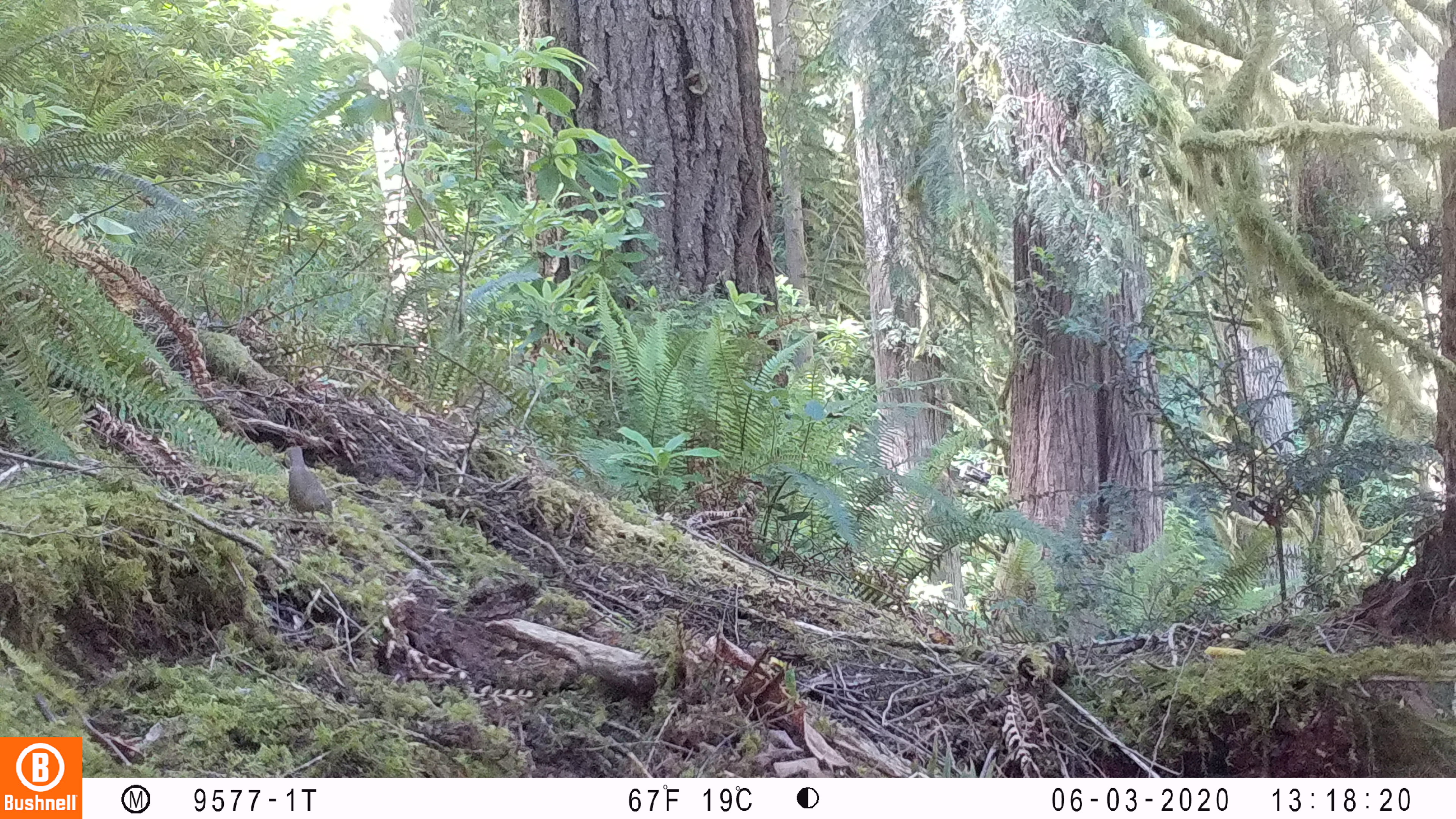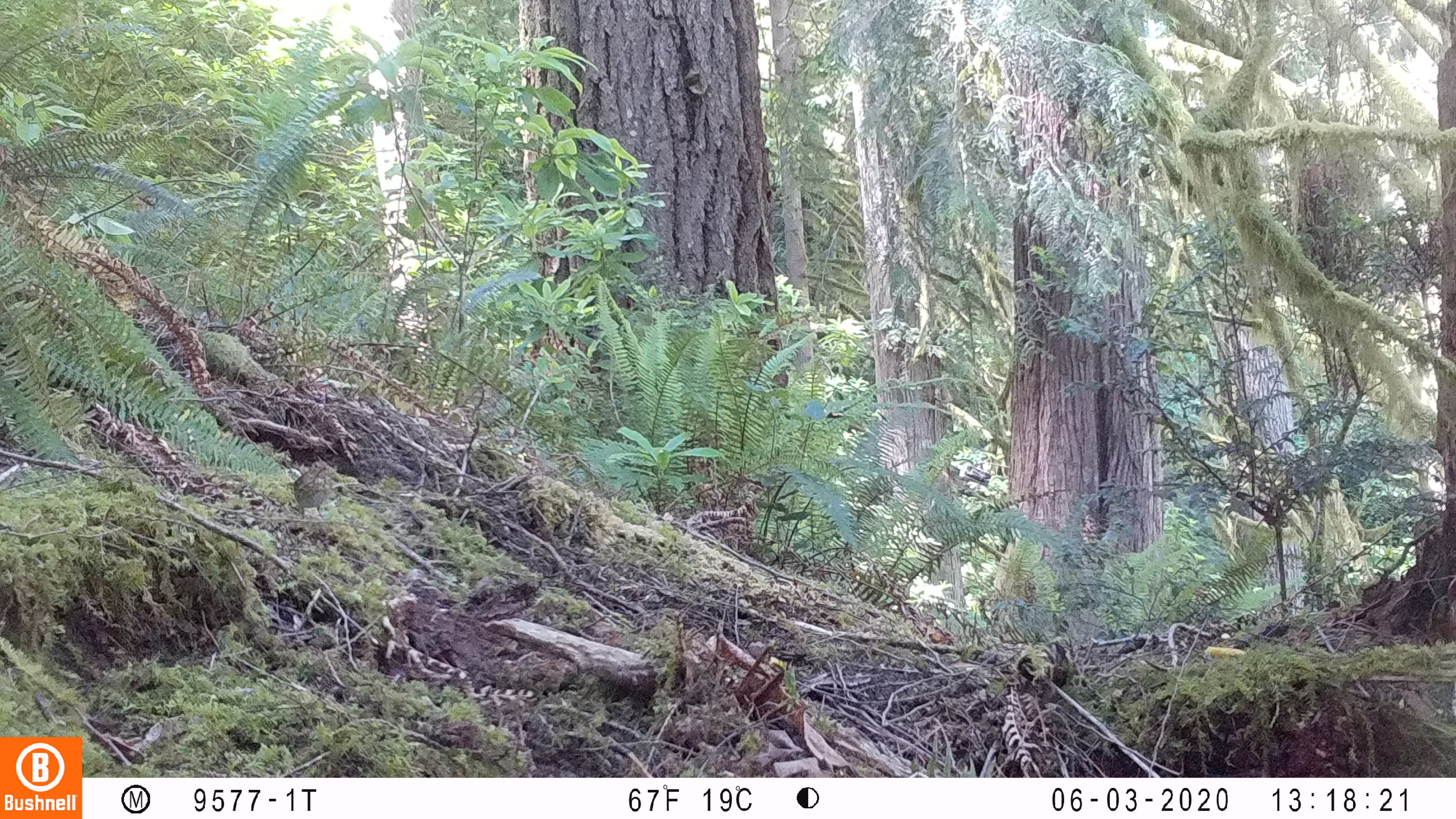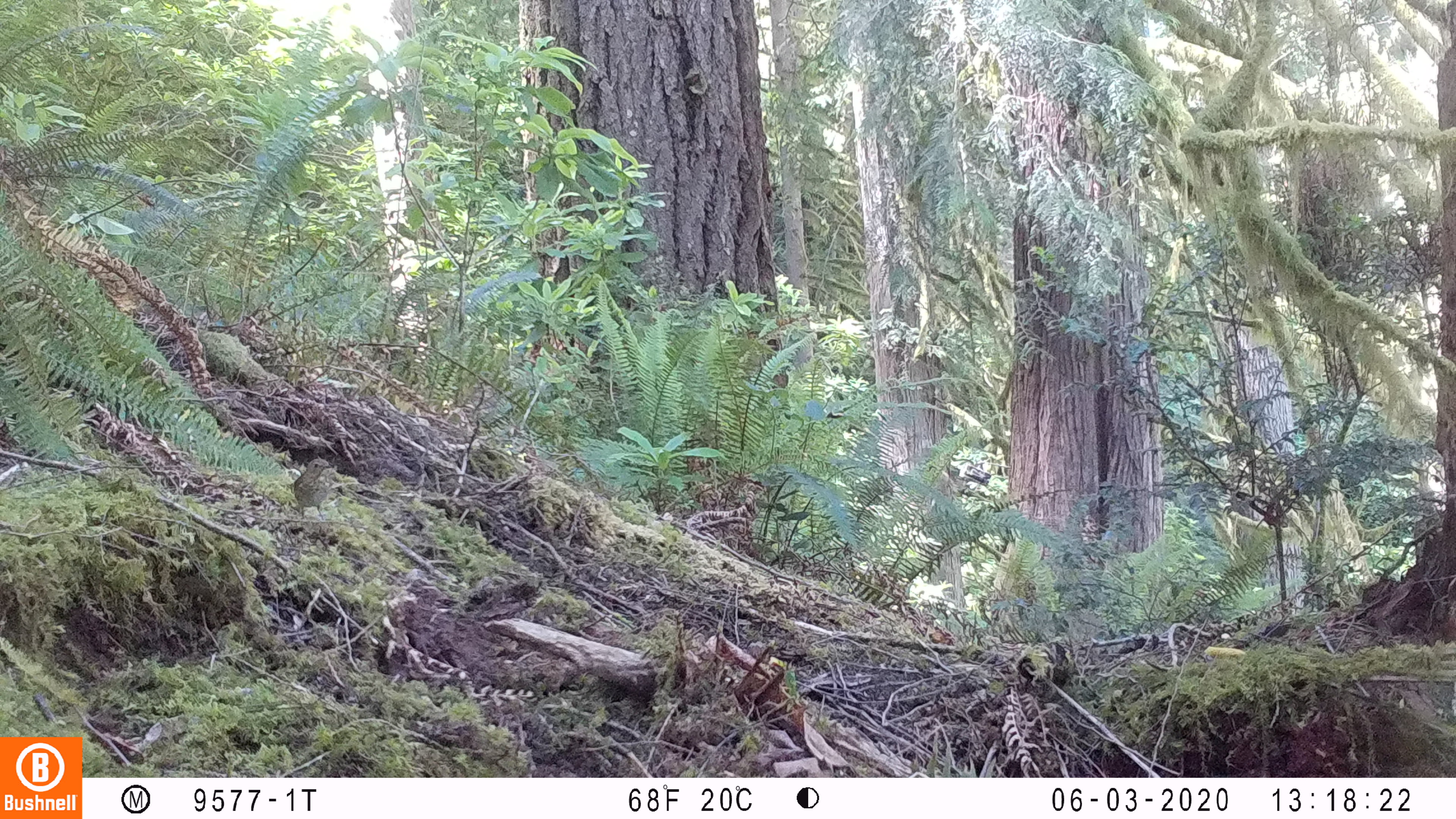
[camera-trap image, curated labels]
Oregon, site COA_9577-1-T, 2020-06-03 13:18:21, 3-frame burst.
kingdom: Animalia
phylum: Chordata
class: Aves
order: Passeriformes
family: Turdidae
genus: Catharus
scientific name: Catharus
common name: brown thrushes and nightingale-thrushes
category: catharus species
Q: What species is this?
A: Catharus species (brown thrushes and nightingale-thrushes) (Catharus).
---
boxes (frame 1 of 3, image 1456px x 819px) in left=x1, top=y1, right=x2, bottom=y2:
catharus species: left=277, top=441, right=338, bottom=523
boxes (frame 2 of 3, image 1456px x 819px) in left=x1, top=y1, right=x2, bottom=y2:
catharus species: left=288, top=459, right=332, bottom=517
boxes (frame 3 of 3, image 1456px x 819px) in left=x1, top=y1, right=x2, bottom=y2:
catharus species: left=289, top=456, right=338, bottom=520